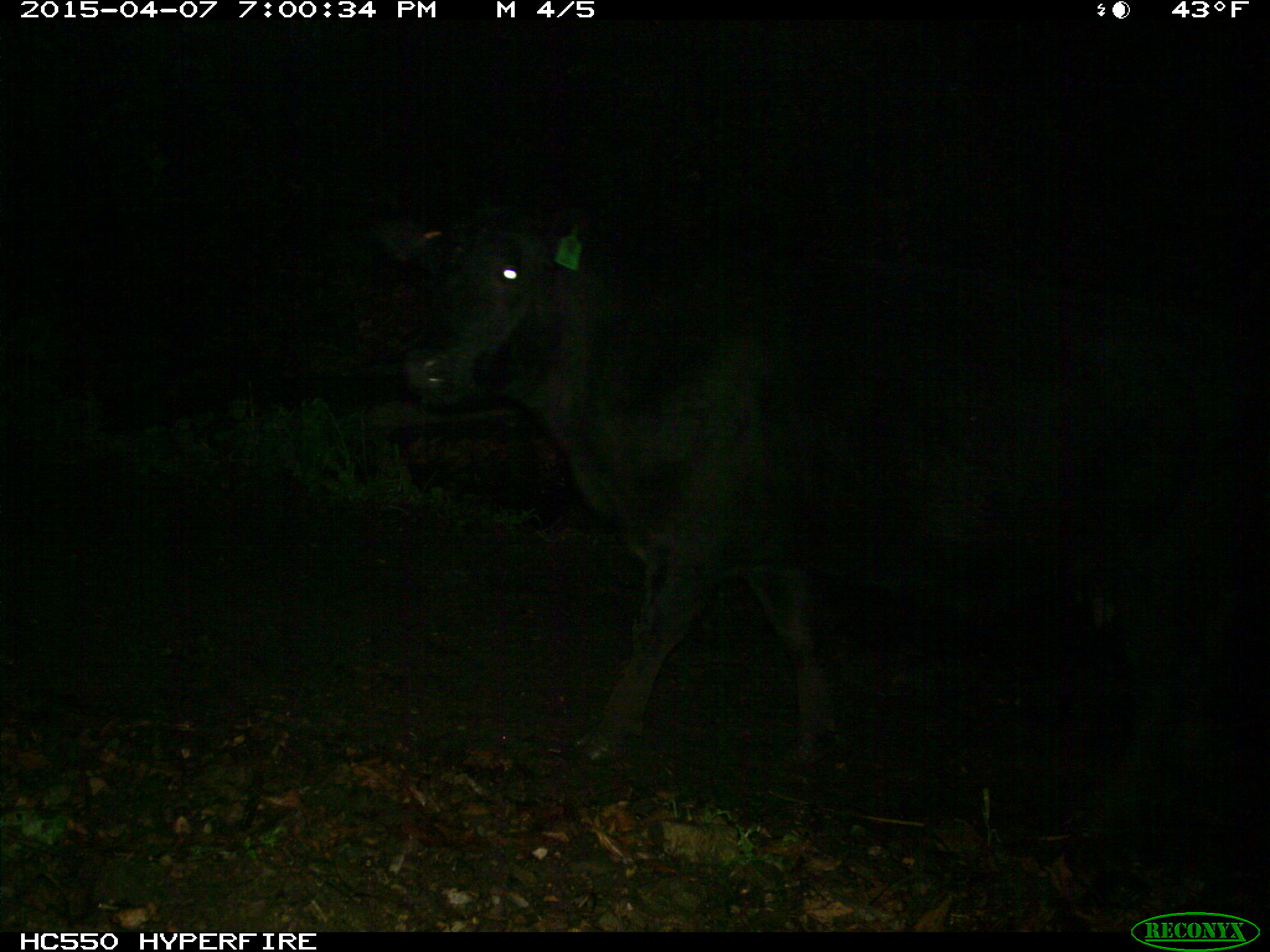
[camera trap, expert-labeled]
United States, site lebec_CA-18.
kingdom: Animalia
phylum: Chordata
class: Mammalia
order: Artiodactyla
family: Bovidae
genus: Bos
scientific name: Bos taurus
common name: domestic cow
Bos taurus (domestic cow).